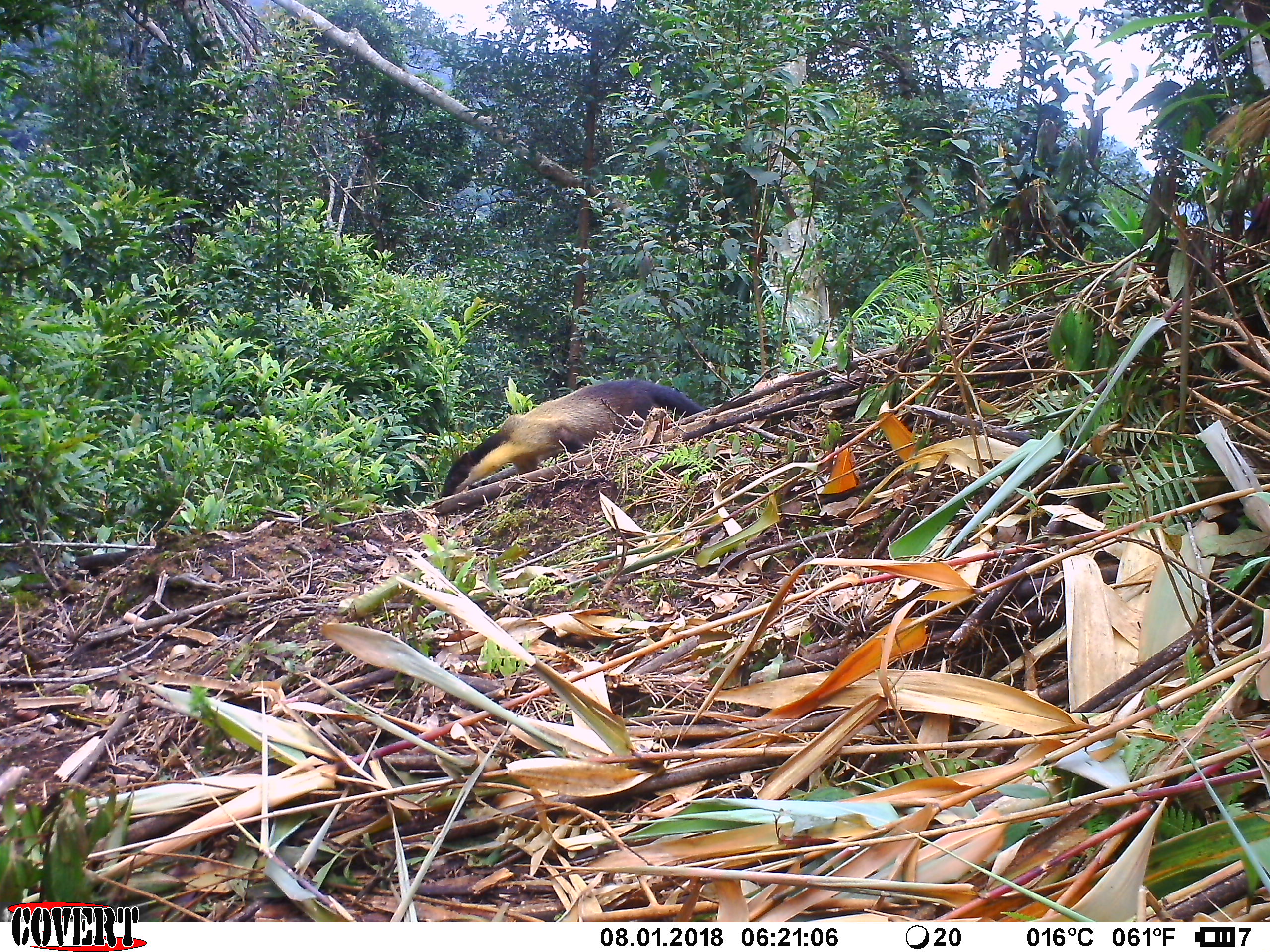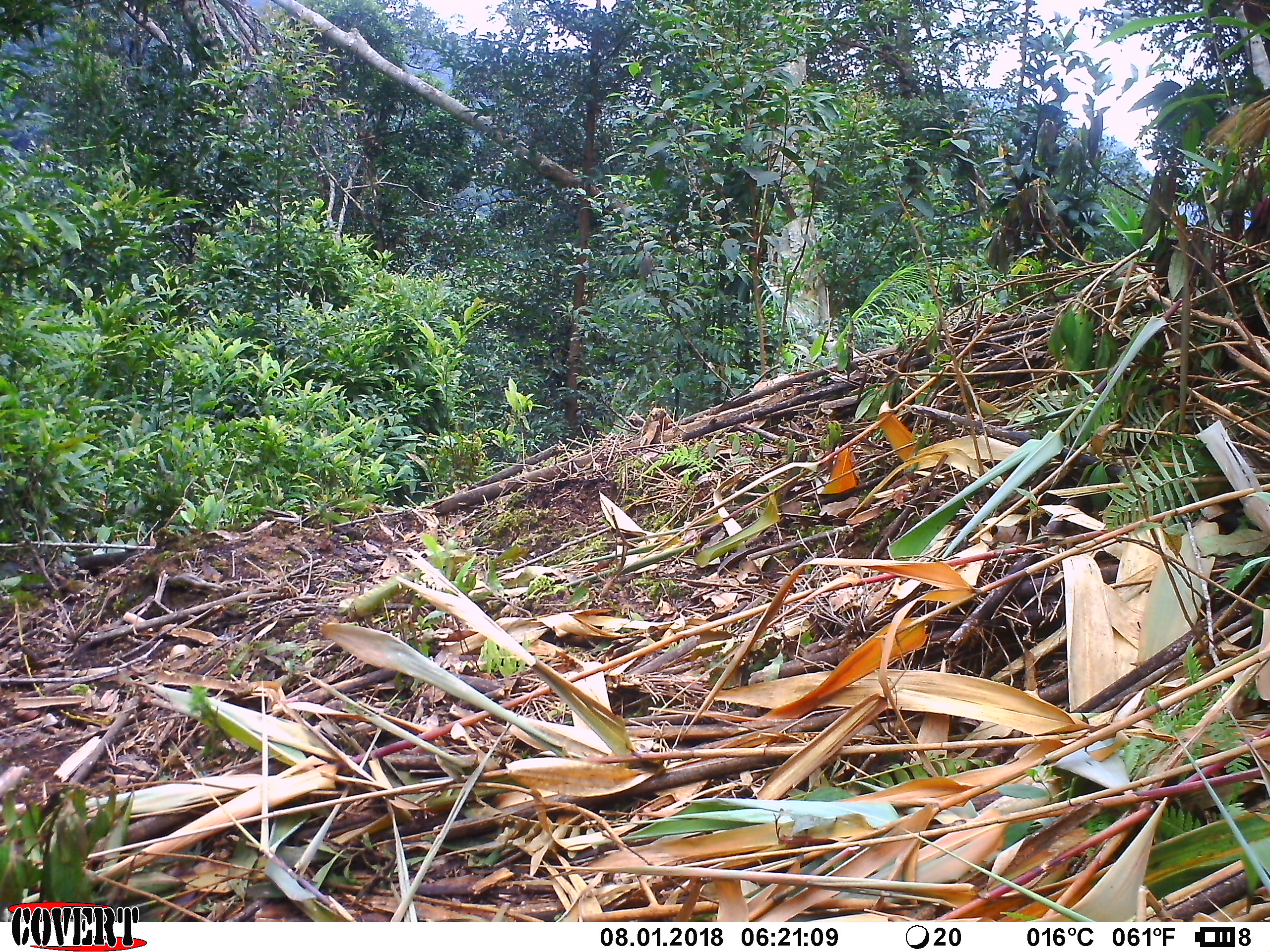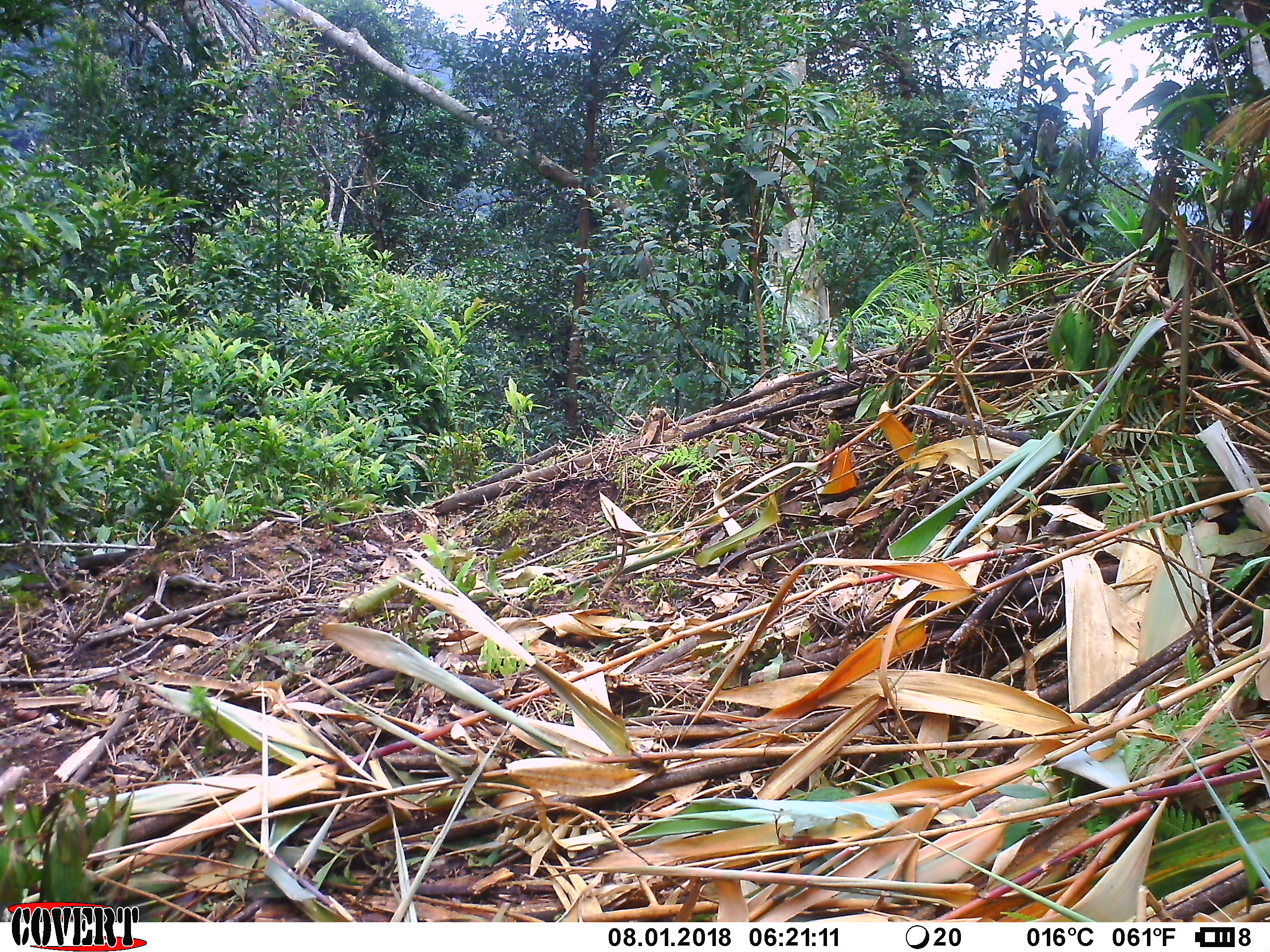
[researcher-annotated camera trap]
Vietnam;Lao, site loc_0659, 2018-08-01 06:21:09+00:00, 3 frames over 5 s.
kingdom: Animalia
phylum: Chordata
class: Mammalia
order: Carnivora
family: Mustelidae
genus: Martes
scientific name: Martes flavigula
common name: yellow-throated marten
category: yellow throated marten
Yellow throated marten (yellow-throated marten) (Martes flavigula). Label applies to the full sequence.